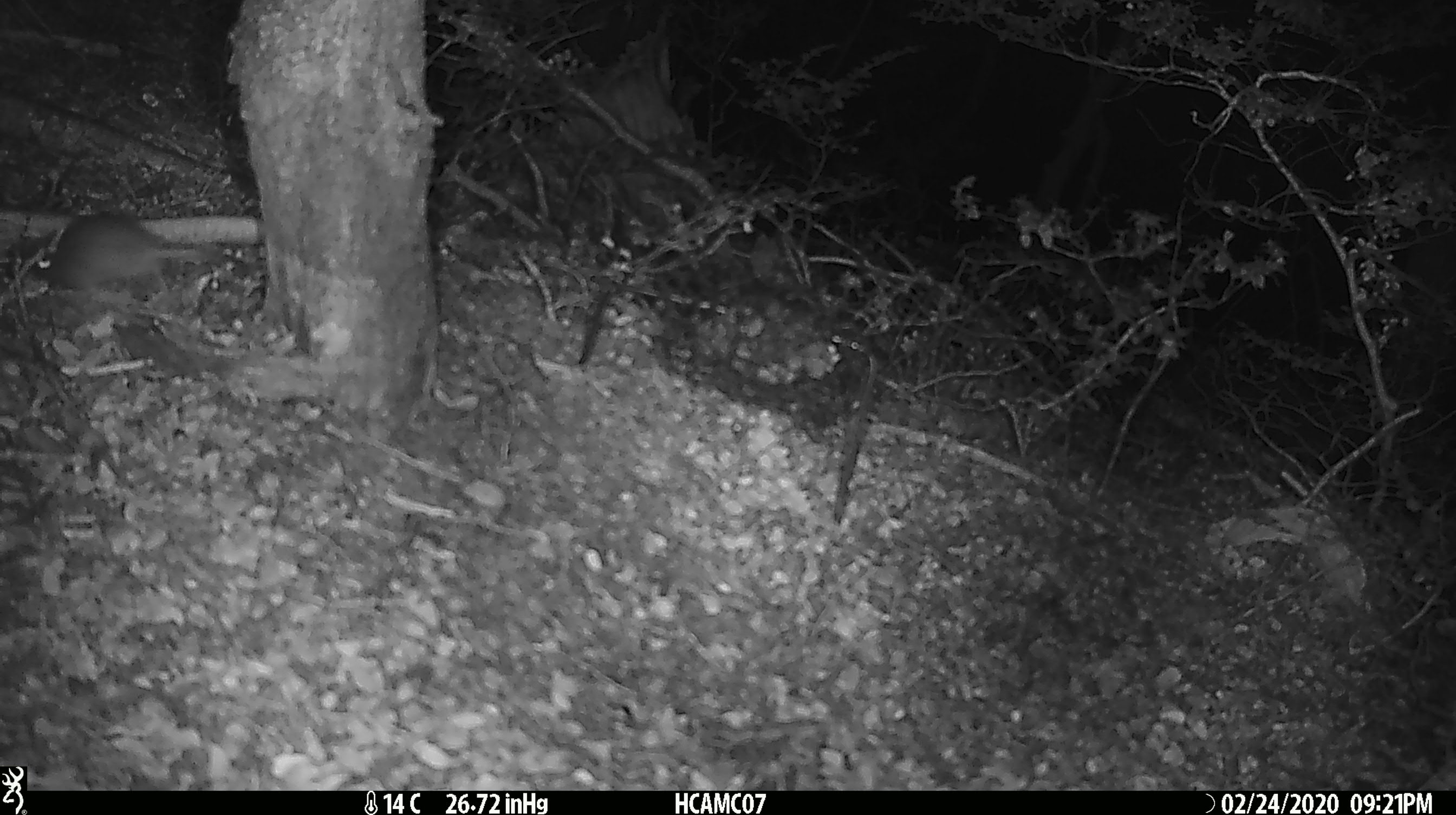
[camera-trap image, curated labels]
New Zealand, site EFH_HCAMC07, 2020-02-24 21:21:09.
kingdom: Animalia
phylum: Chordata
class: Mammalia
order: Rodentia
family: Muridae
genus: Mus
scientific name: Mus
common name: mouse